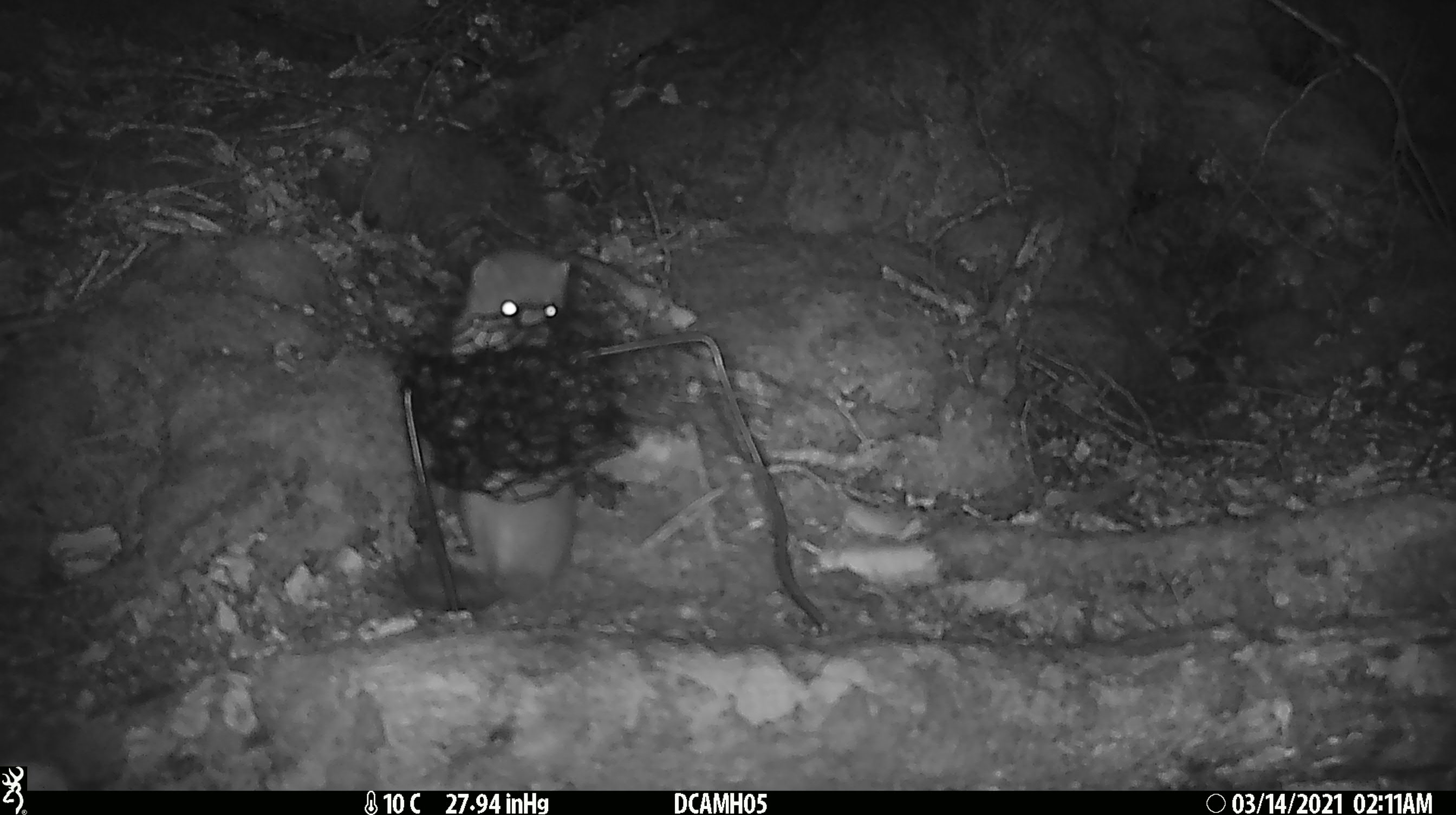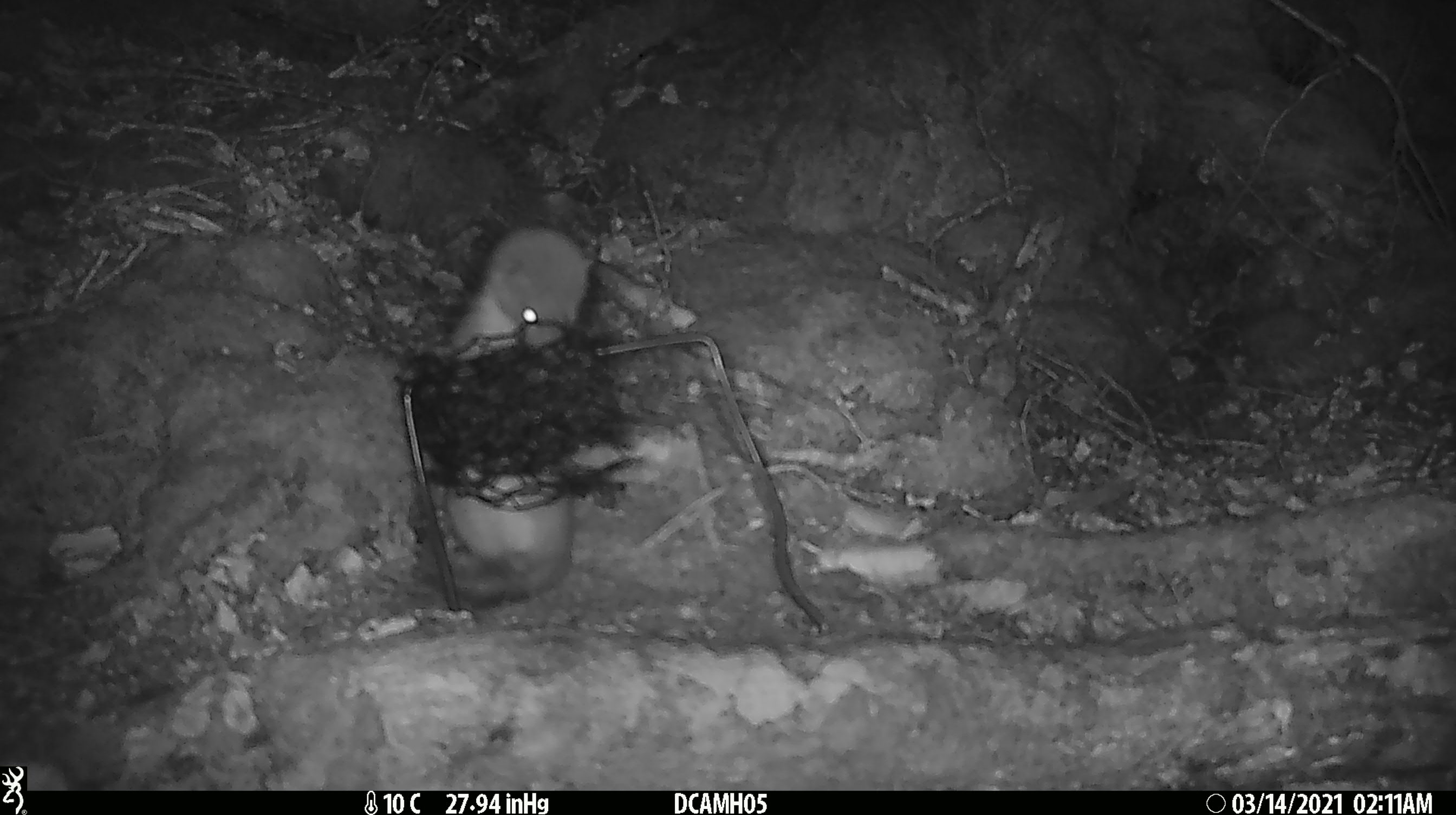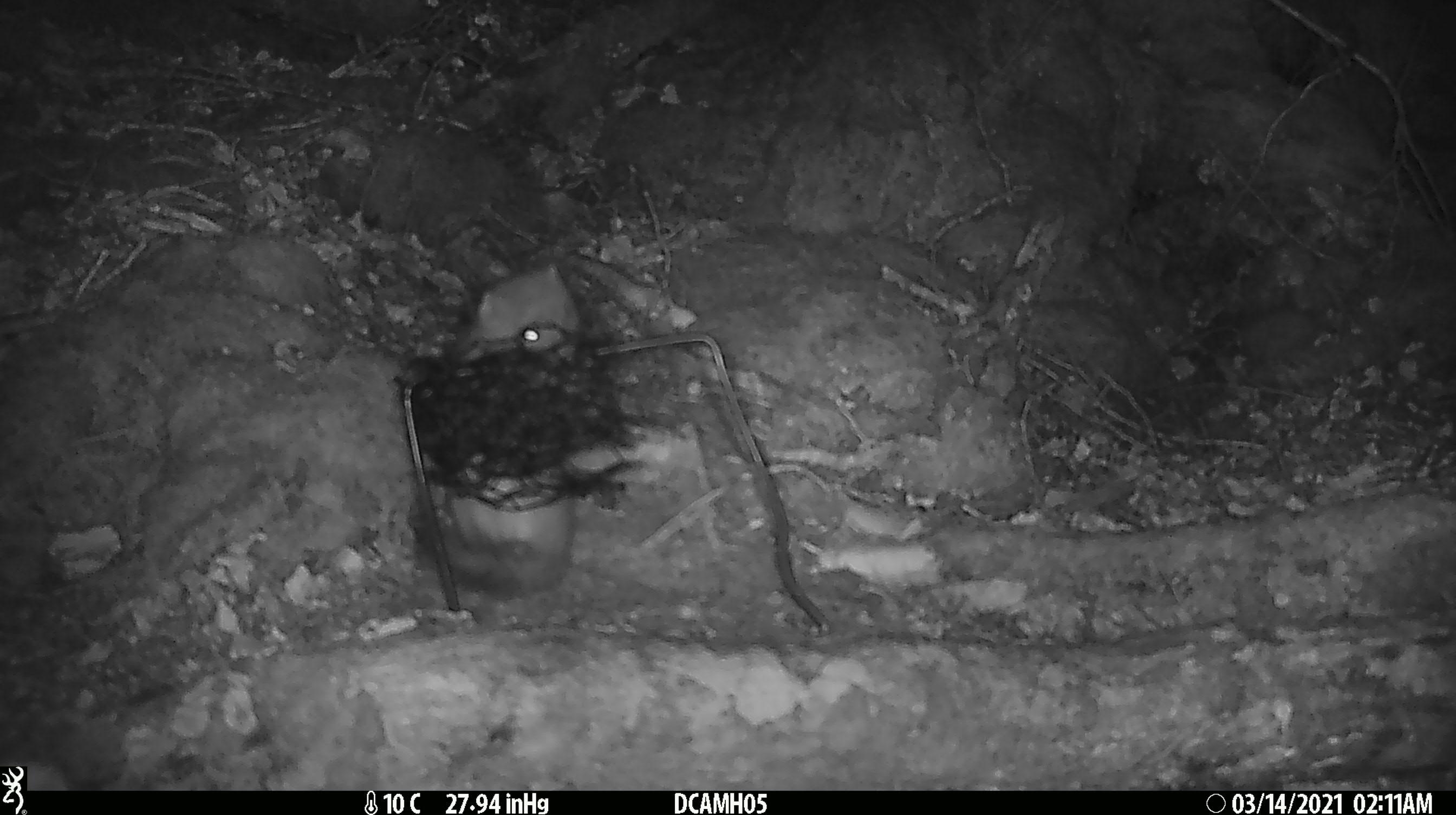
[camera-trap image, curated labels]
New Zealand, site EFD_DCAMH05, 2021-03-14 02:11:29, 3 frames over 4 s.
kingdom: Animalia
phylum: Chordata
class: Mammalia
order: Carnivora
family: Mustelidae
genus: Mustela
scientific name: Mustela erminea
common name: stoat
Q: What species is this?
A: Stoat (Mustela erminea).